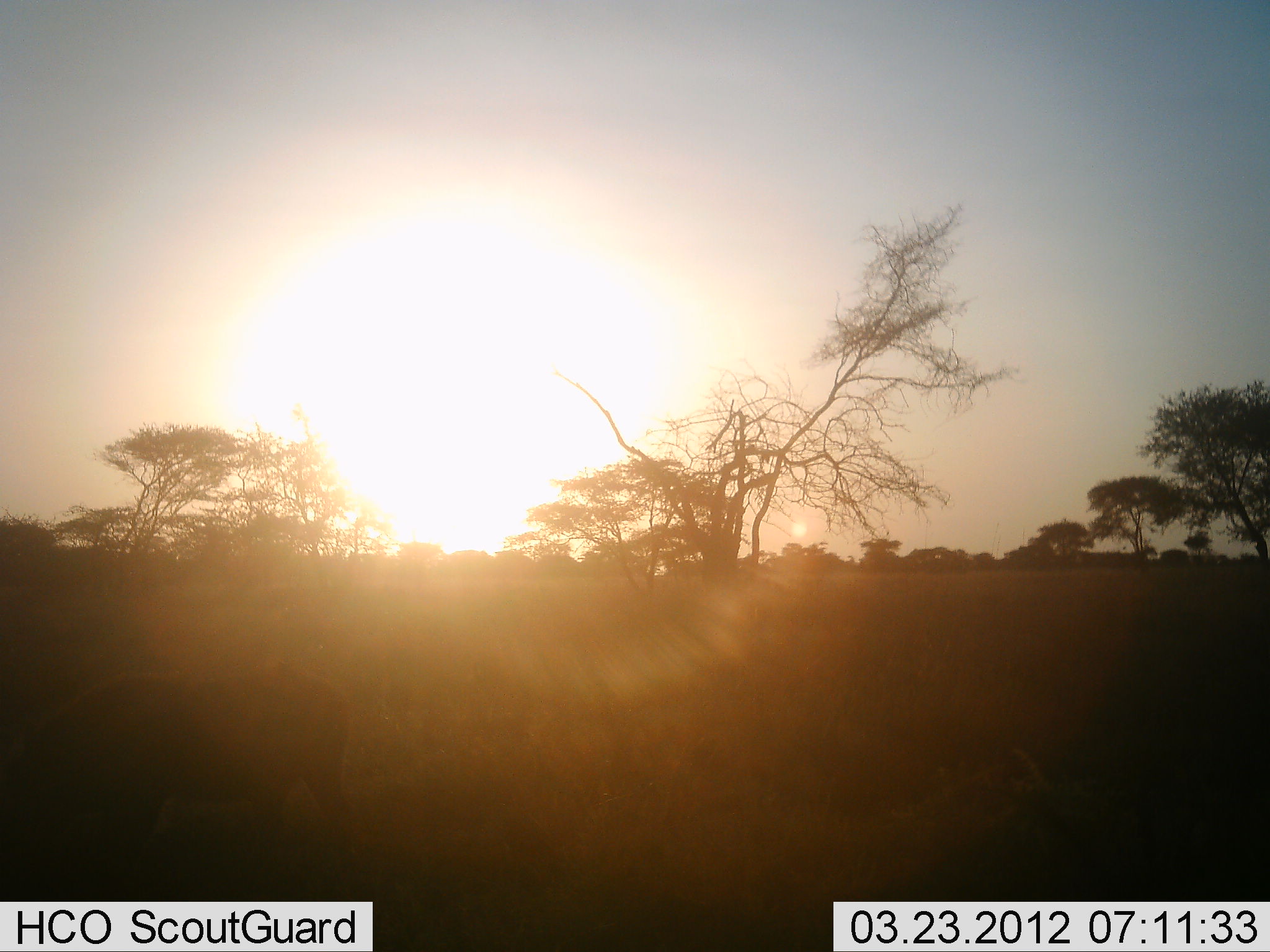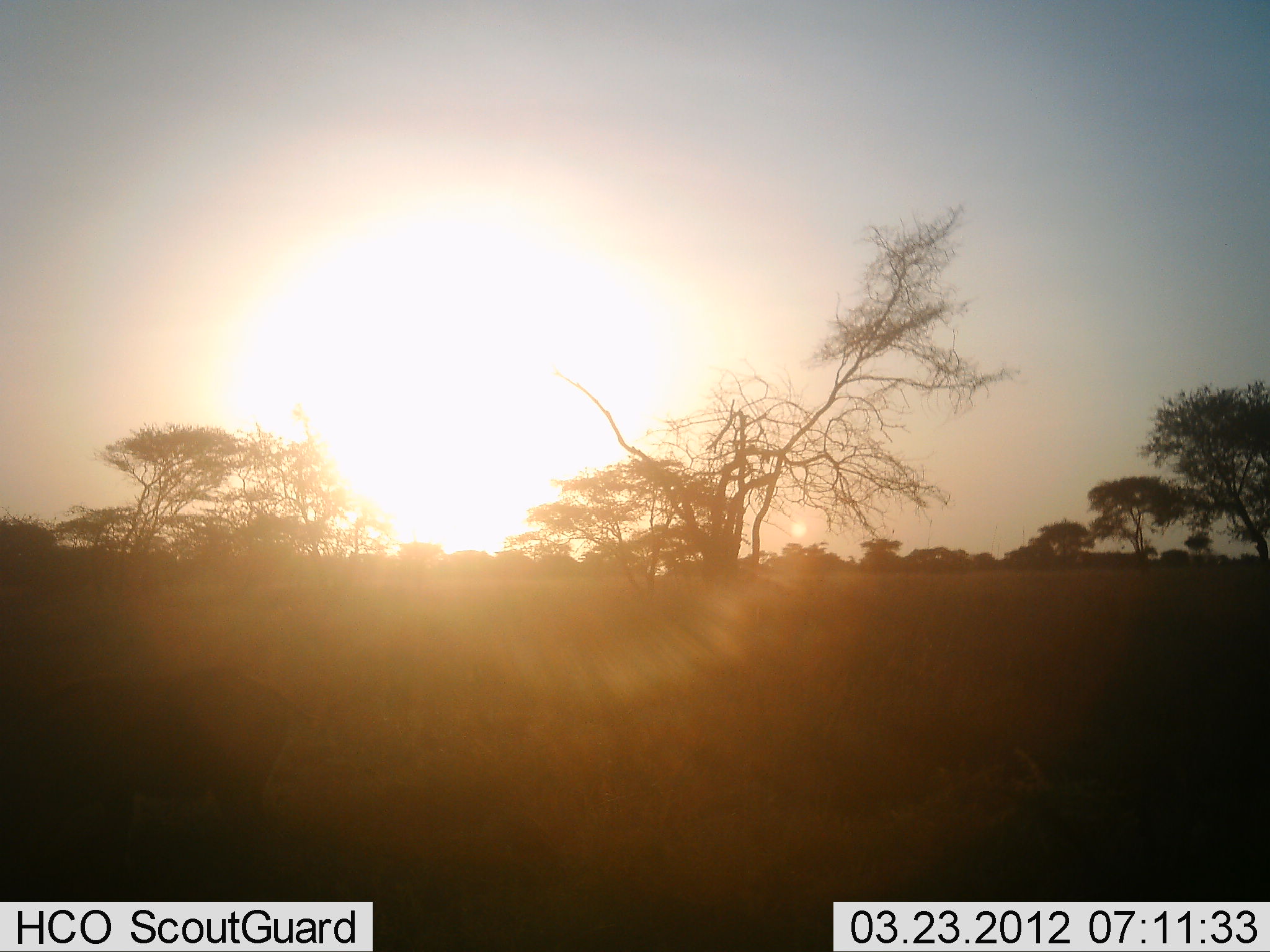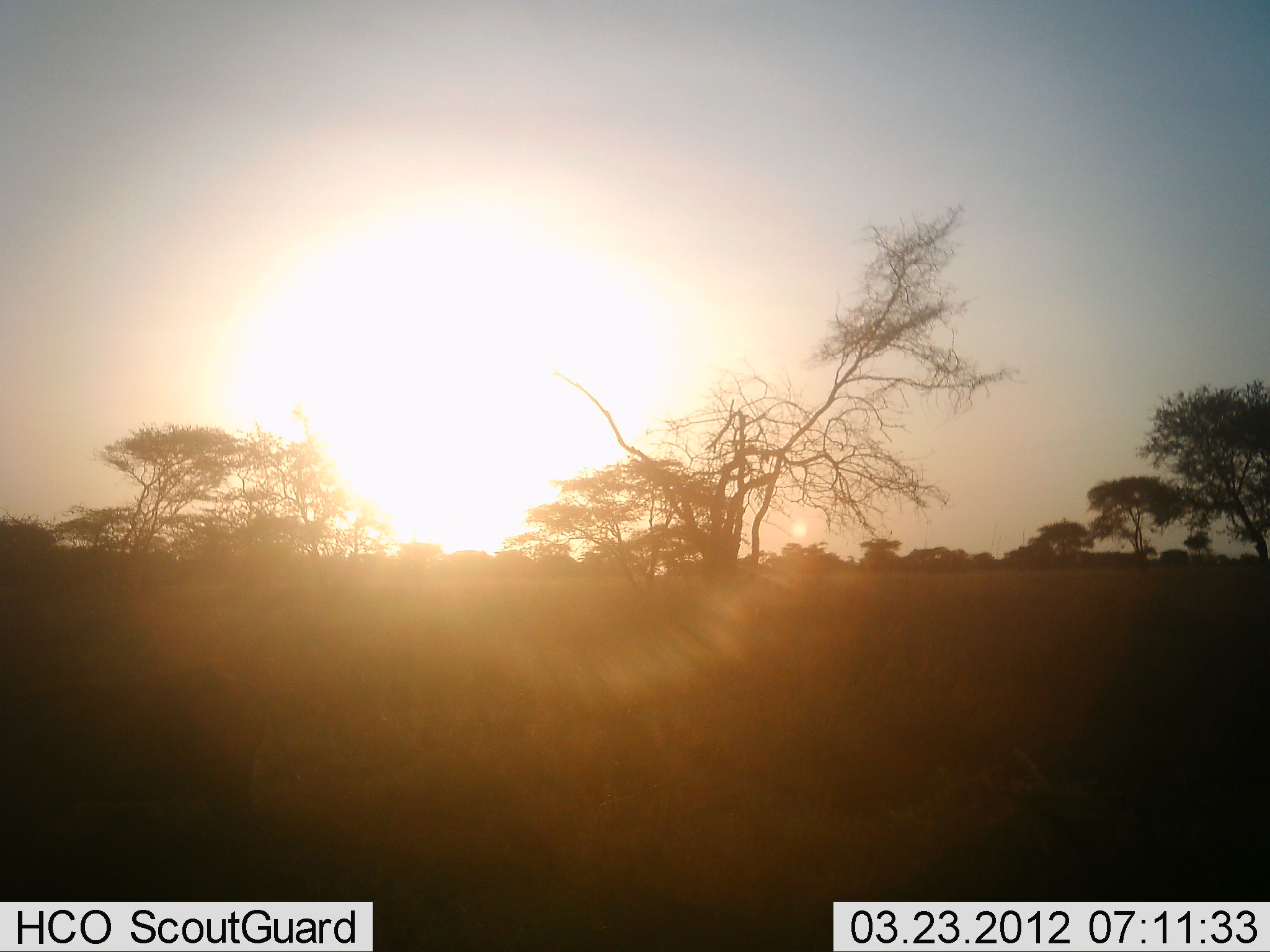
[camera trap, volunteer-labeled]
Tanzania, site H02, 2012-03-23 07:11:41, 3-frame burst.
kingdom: Animalia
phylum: Chordata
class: Mammalia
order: Artiodactyla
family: Suidae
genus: Phacochoerus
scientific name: Phacochoerus africanus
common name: warthog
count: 1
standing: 0%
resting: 0%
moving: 100%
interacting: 0%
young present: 0%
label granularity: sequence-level